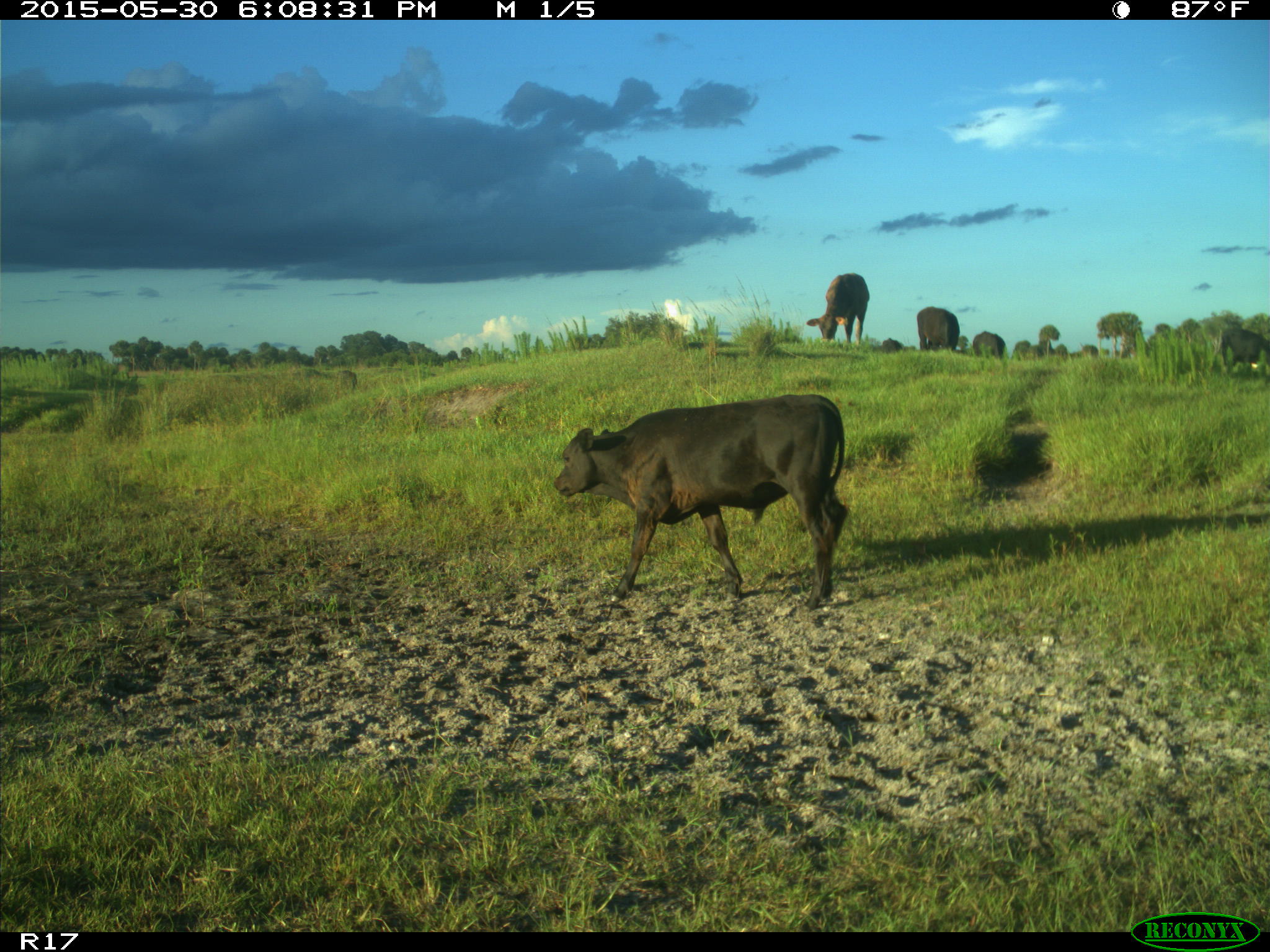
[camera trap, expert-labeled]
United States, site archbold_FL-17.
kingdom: Animalia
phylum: Chordata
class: Mammalia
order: Artiodactyla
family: Bovidae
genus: Bos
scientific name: Bos taurus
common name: domestic cow